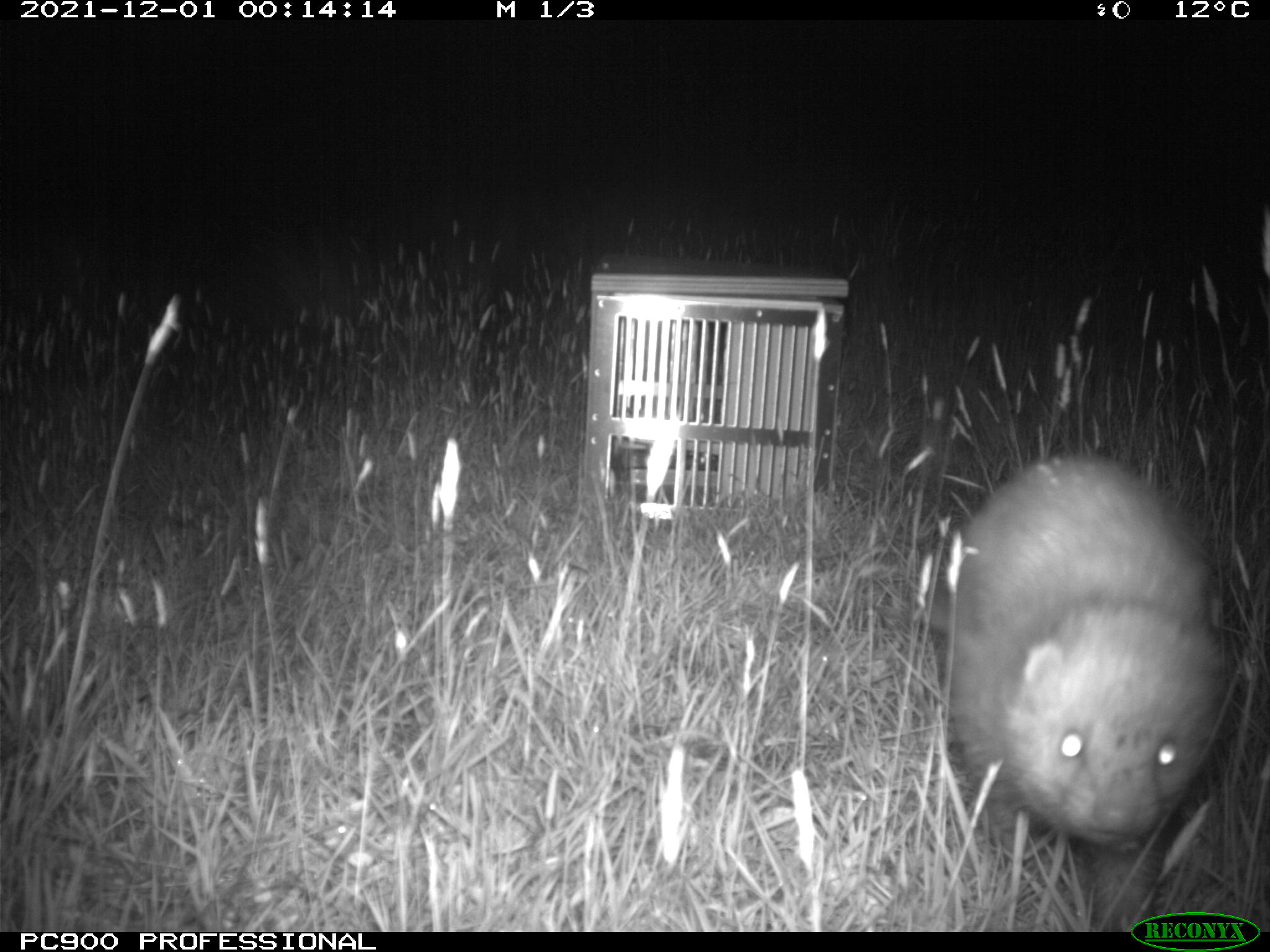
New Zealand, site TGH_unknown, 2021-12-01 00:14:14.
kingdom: Animalia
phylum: Chordata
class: Mammalia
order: Carnivora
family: Mustelidae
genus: Mustela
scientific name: Mustela furo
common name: ferret